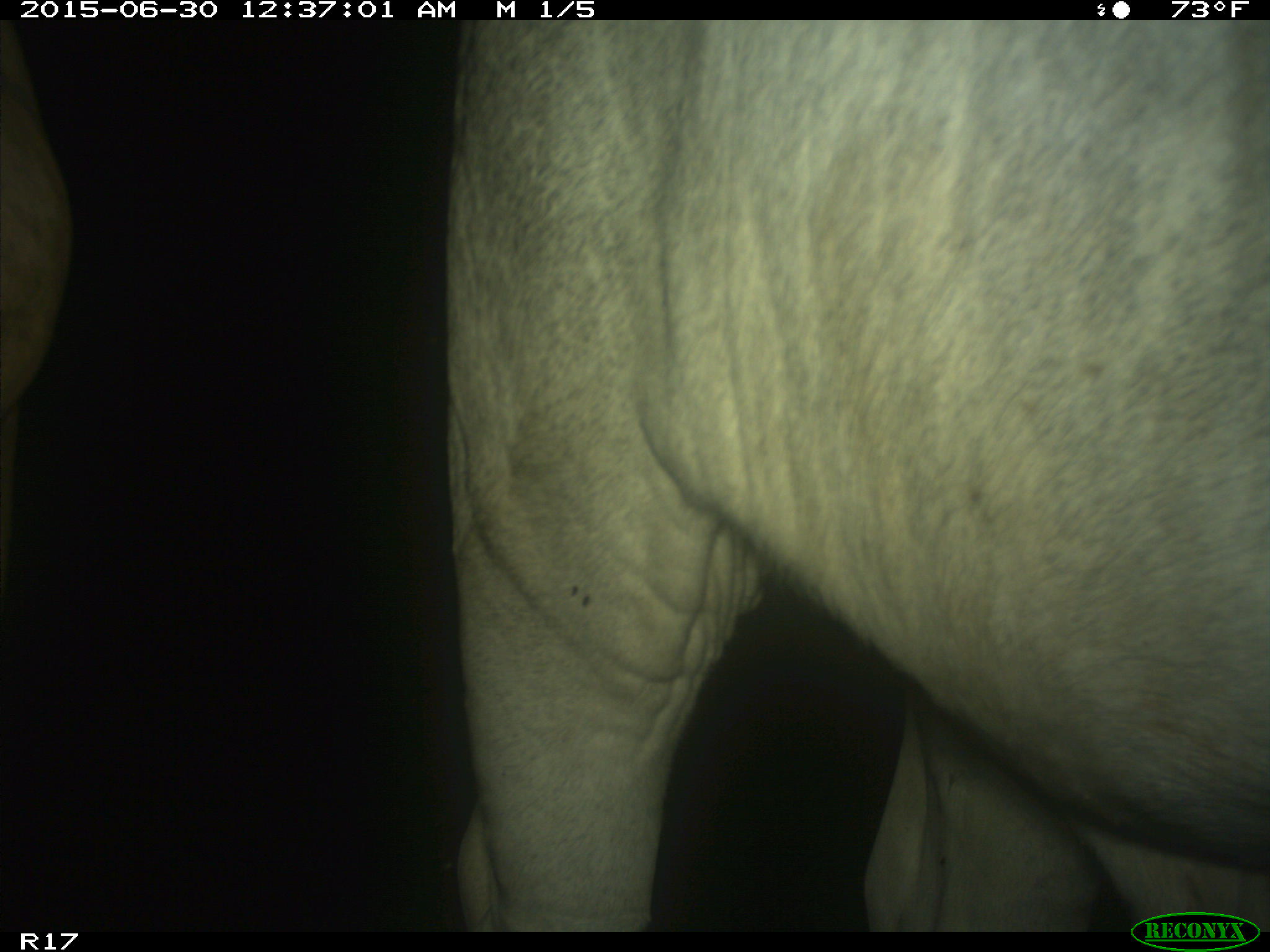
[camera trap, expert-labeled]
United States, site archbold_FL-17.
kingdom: Animalia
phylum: Chordata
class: Mammalia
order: Artiodactyla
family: Bovidae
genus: Bos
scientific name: Bos taurus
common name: domestic cow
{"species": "Bos taurus (domestic cow)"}